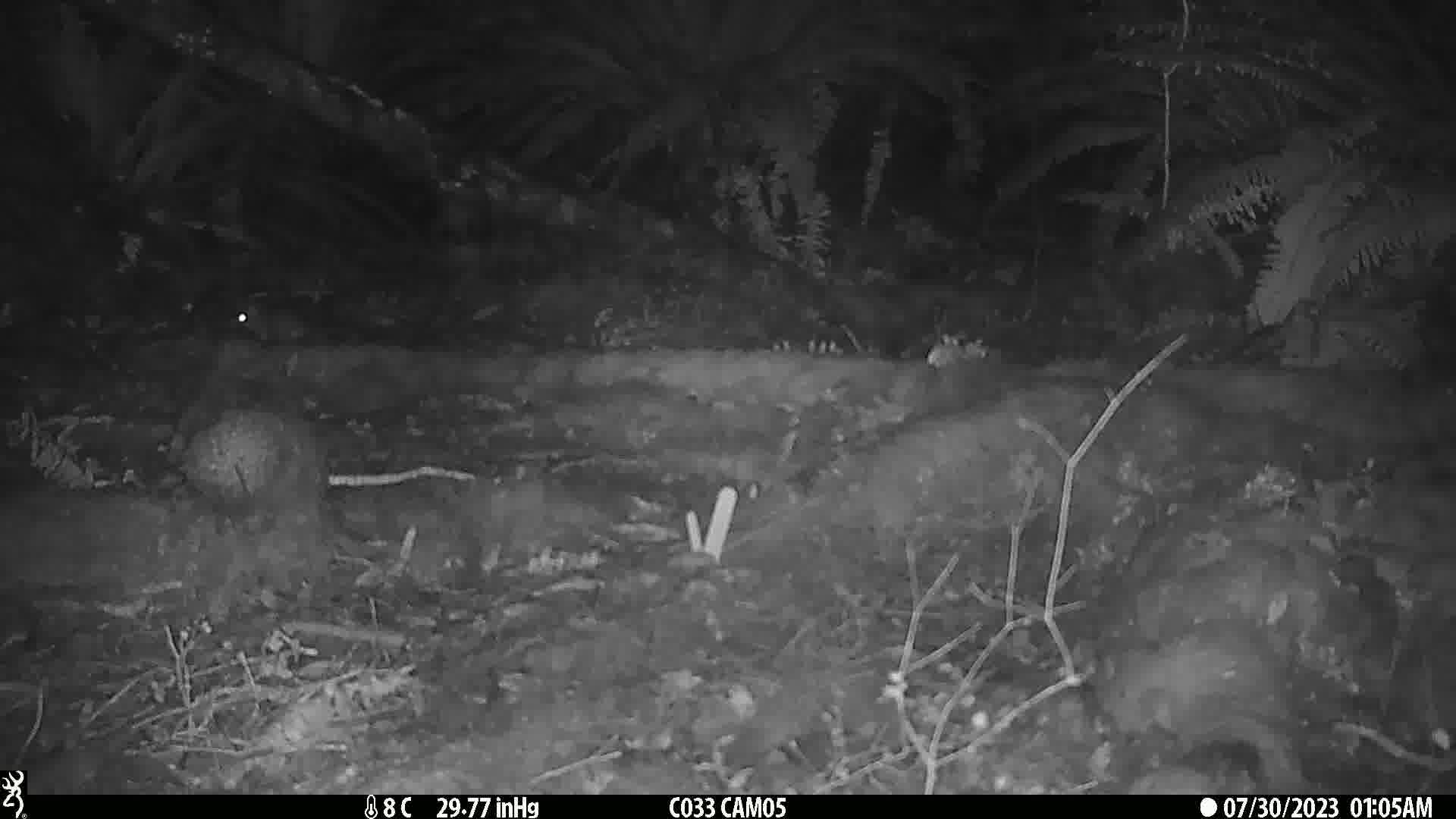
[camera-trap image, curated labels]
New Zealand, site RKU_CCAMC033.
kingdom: Animalia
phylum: Chordata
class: Mammalia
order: Rodentia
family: Muridae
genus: Rattus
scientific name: Rattus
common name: rat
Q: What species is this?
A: Rat (Rattus).